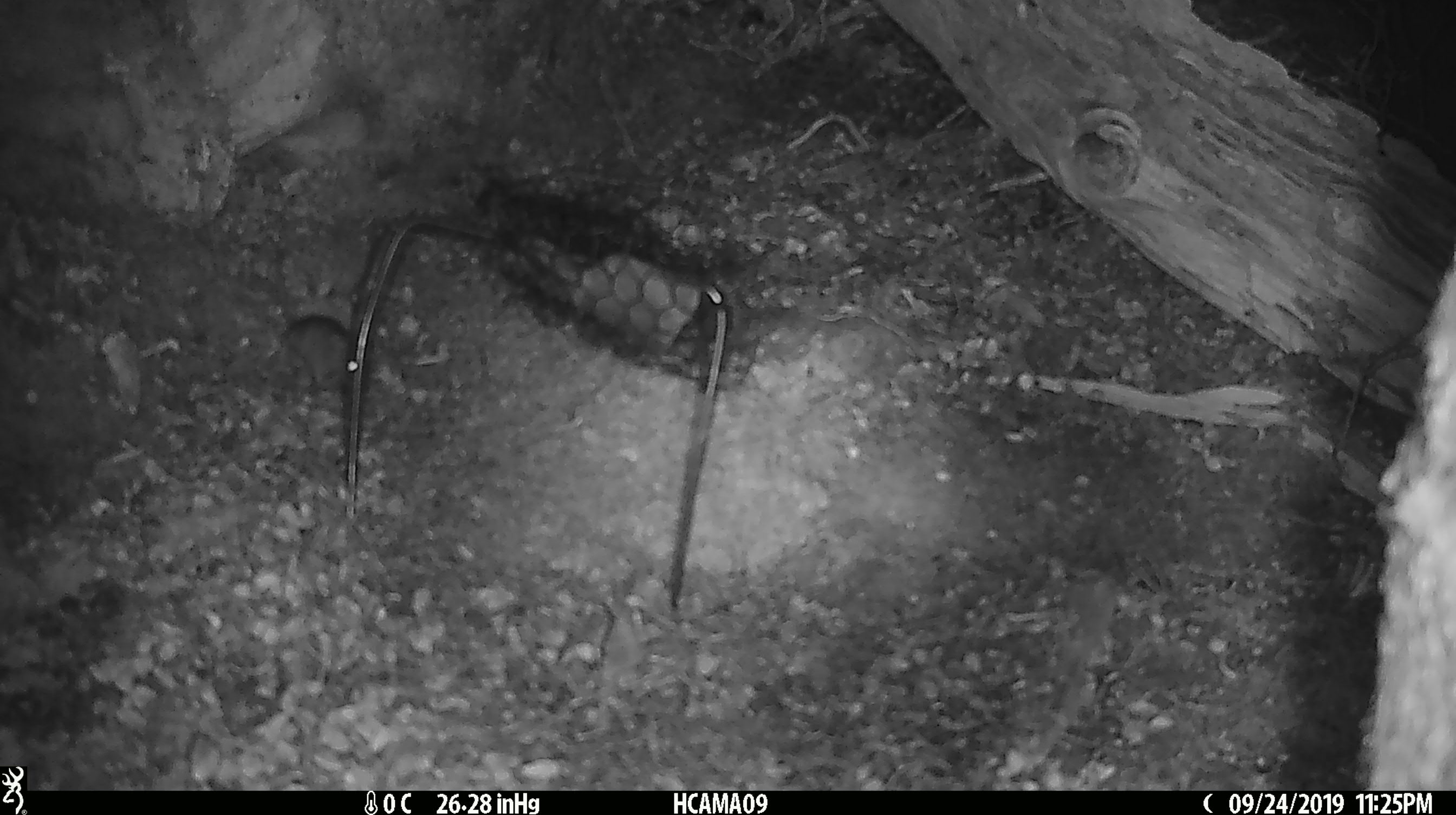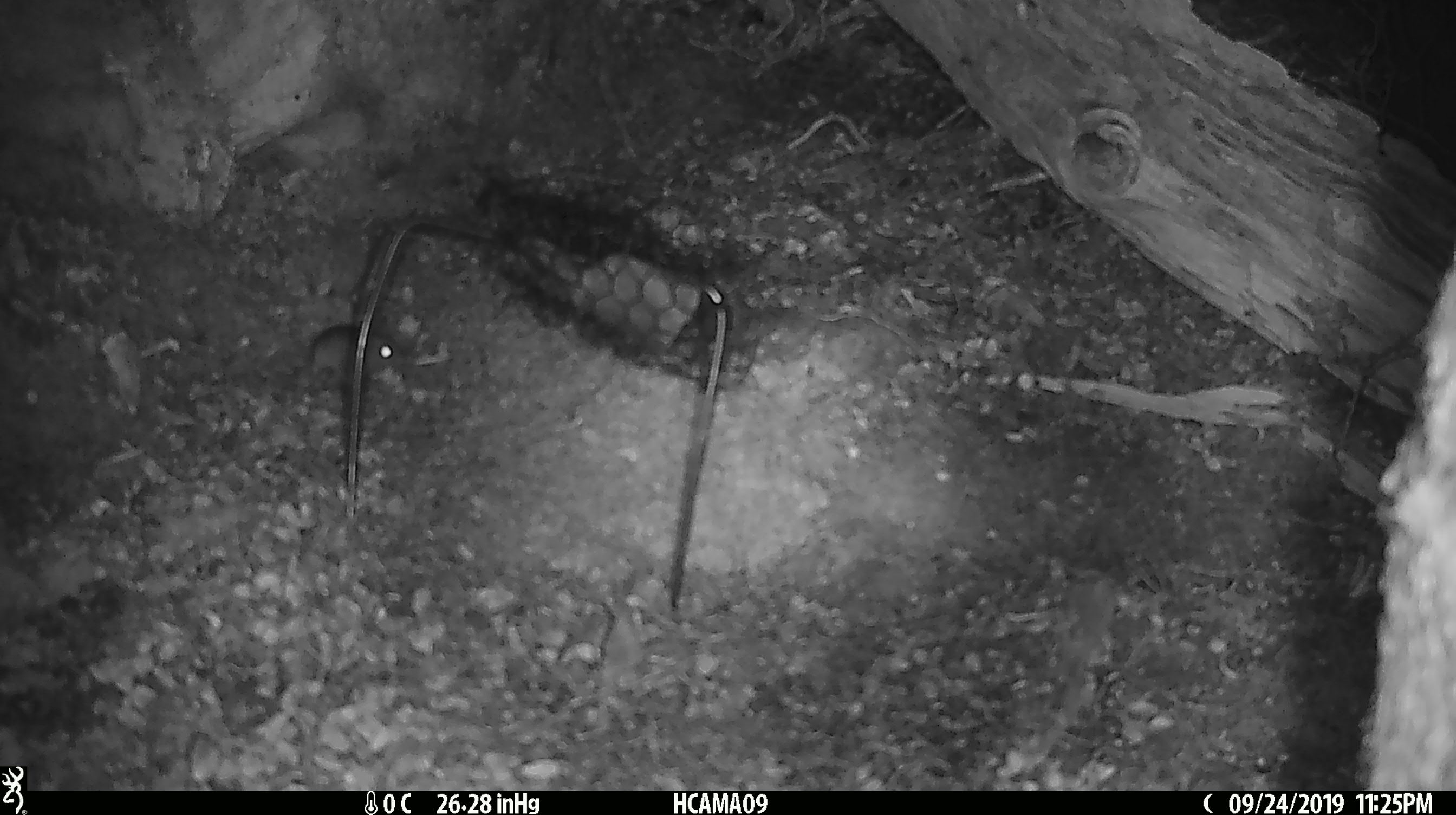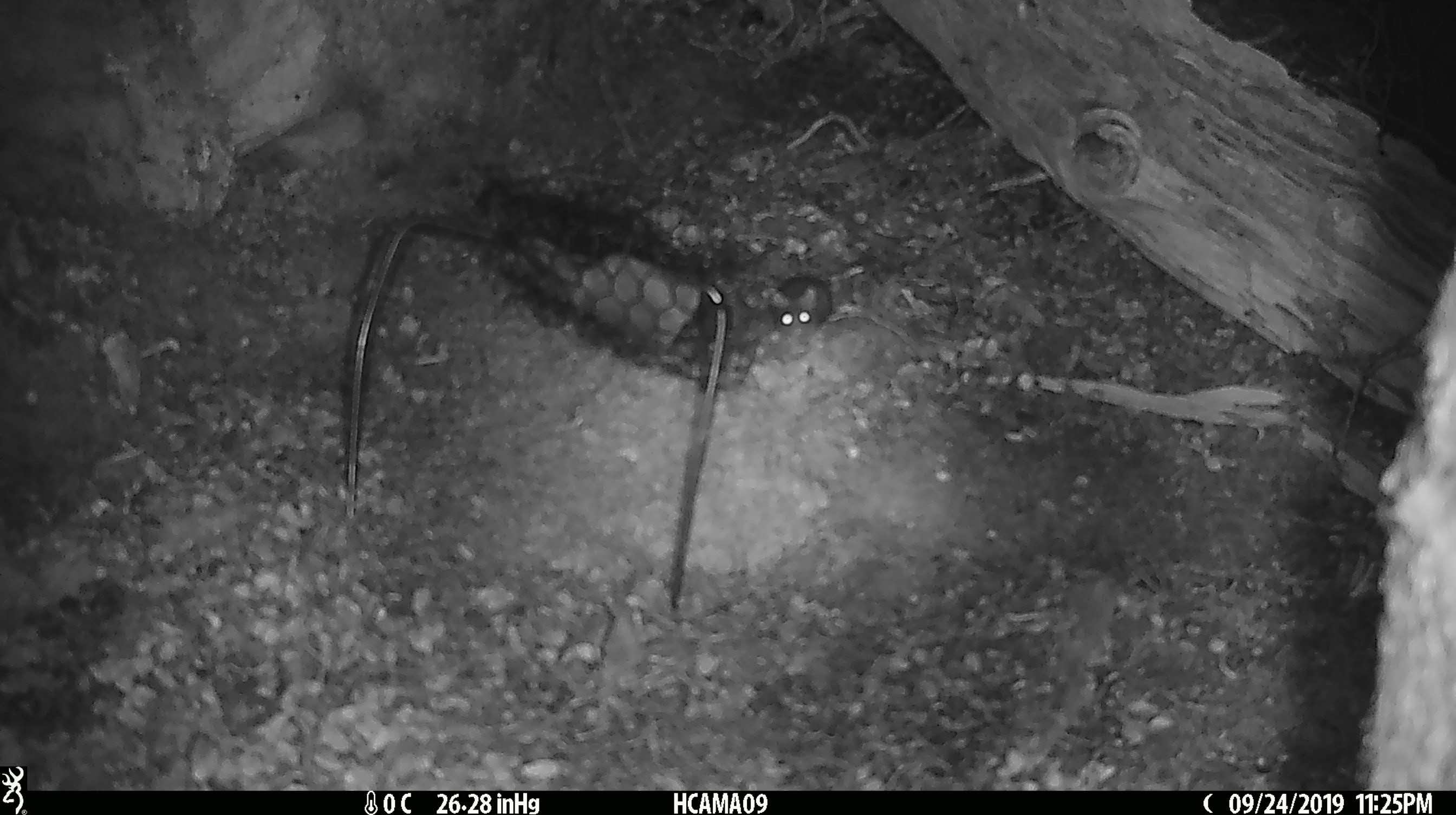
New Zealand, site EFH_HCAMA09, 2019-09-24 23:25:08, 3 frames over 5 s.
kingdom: Animalia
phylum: Chordata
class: Mammalia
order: Rodentia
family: Muridae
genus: Mus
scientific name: Mus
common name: mouse